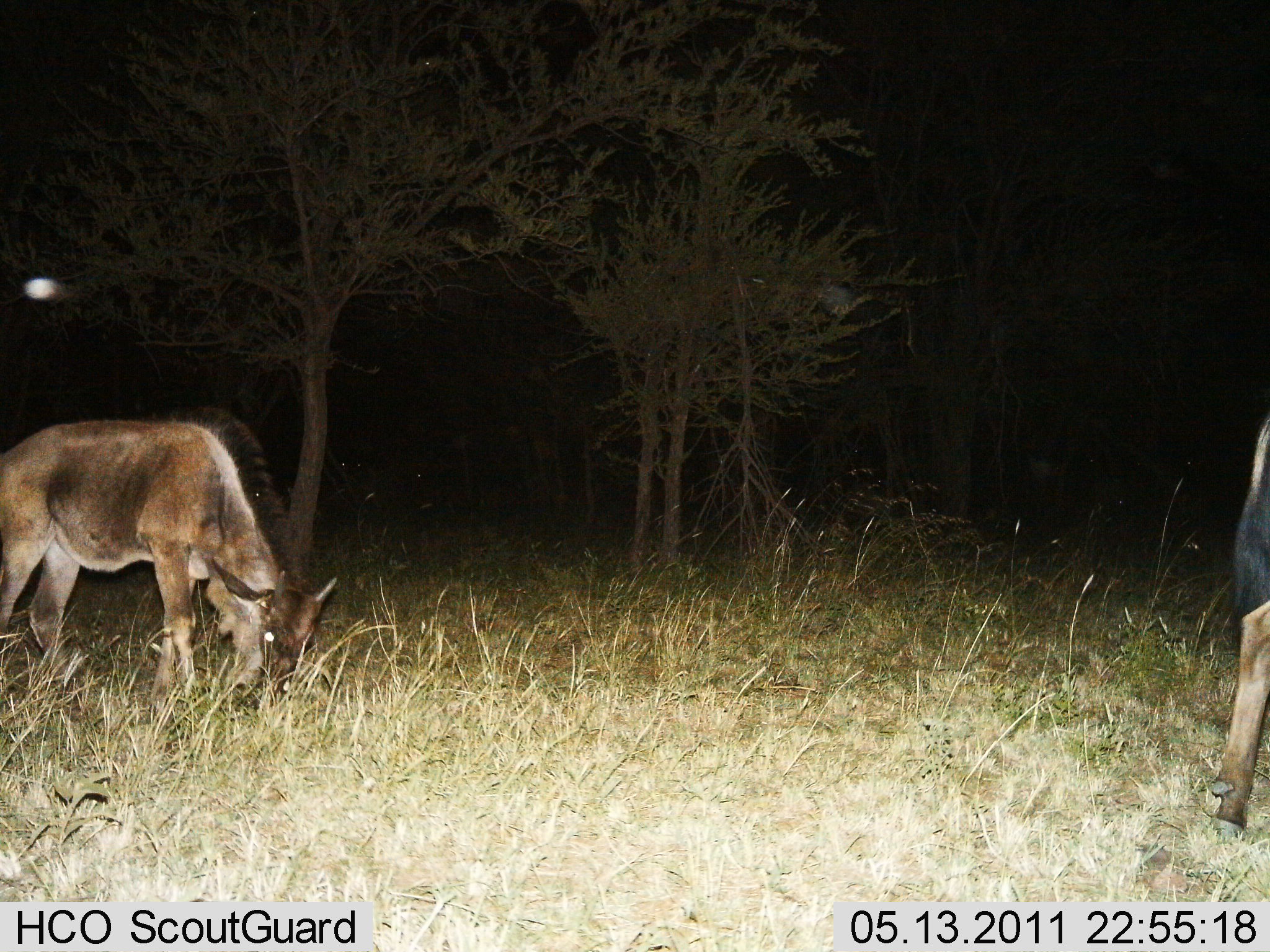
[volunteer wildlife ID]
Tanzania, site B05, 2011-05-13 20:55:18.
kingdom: Animalia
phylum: Chordata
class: Mammalia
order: Artiodactyla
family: Bovidae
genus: Connochaetes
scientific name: Connochaetes taurinus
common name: blue wildebeest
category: wildebeest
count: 2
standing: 17%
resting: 0%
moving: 25%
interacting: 0%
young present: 17%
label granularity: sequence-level